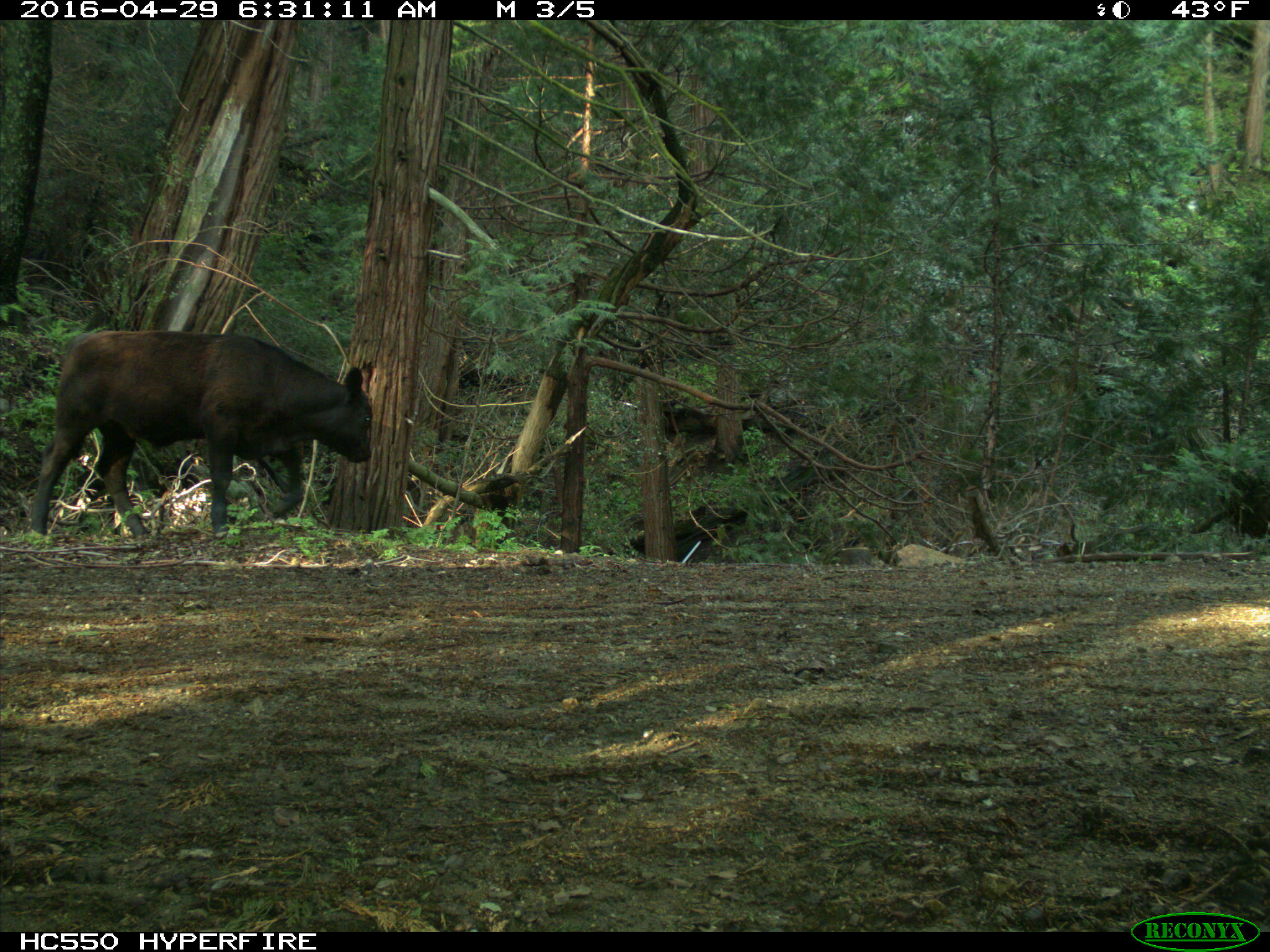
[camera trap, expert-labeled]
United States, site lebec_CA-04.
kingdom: Animalia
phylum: Chordata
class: Mammalia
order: Artiodactyla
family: Bovidae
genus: Bos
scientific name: Bos taurus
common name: domestic cow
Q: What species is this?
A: Bos taurus (domestic cow).